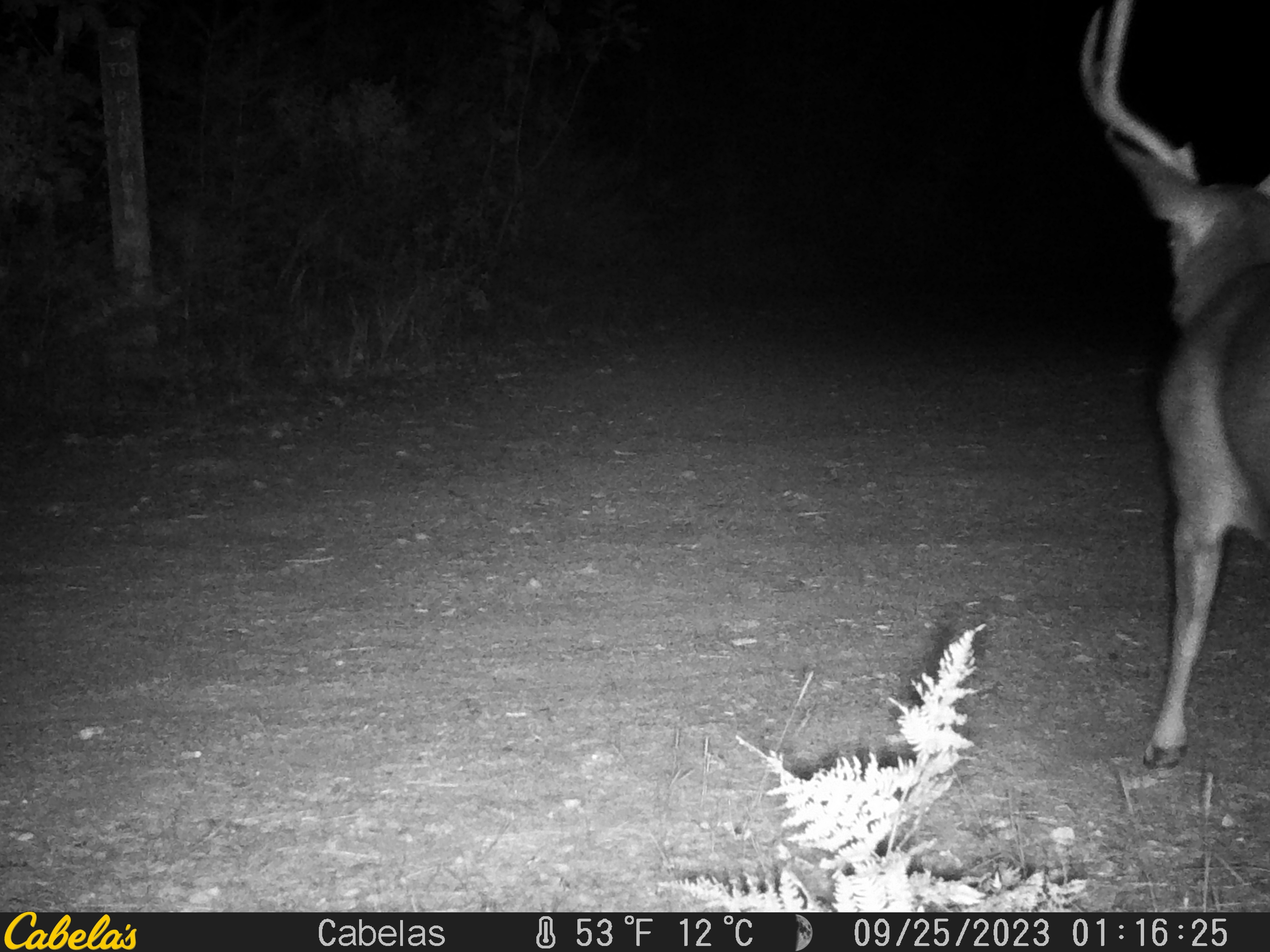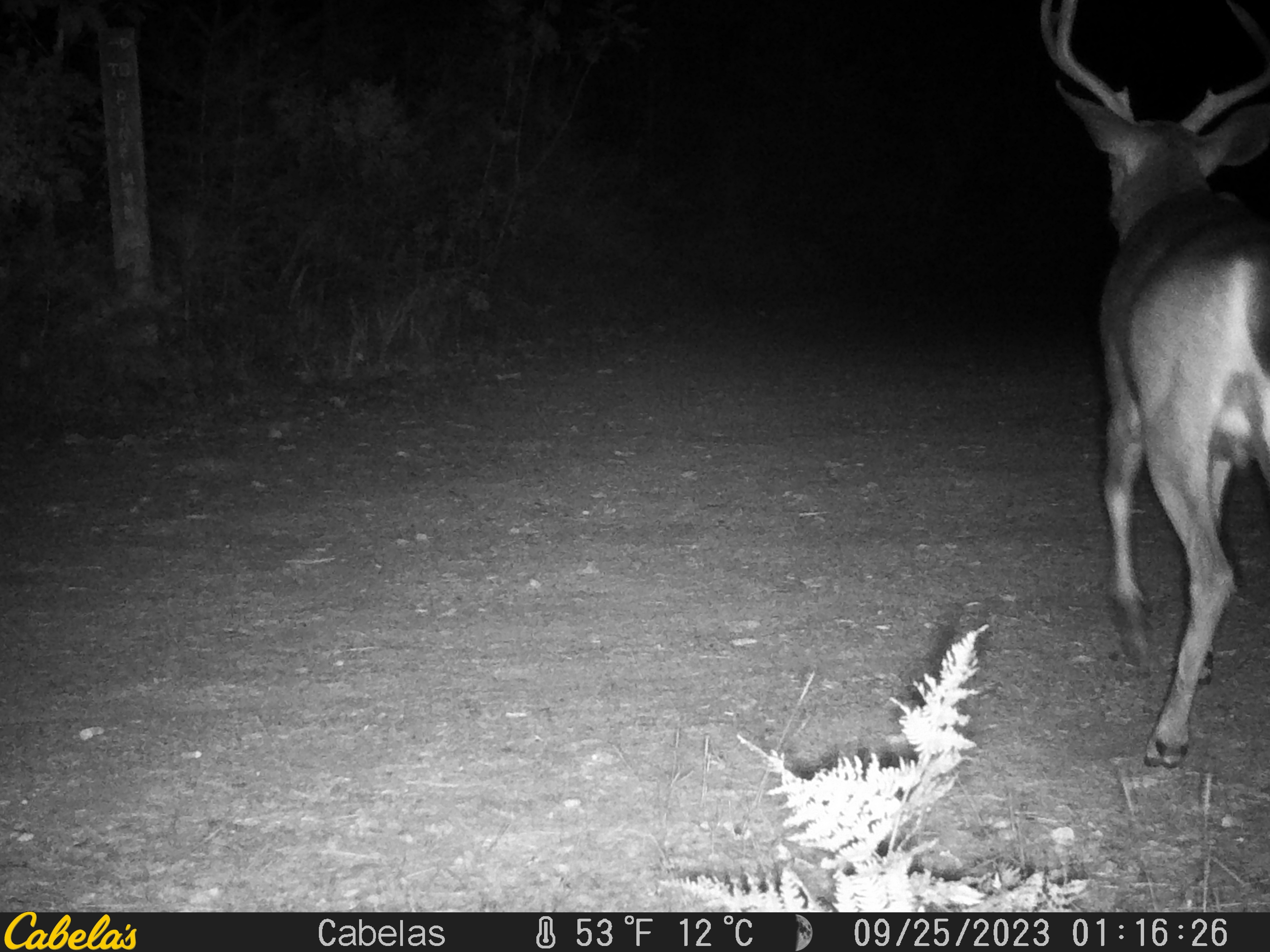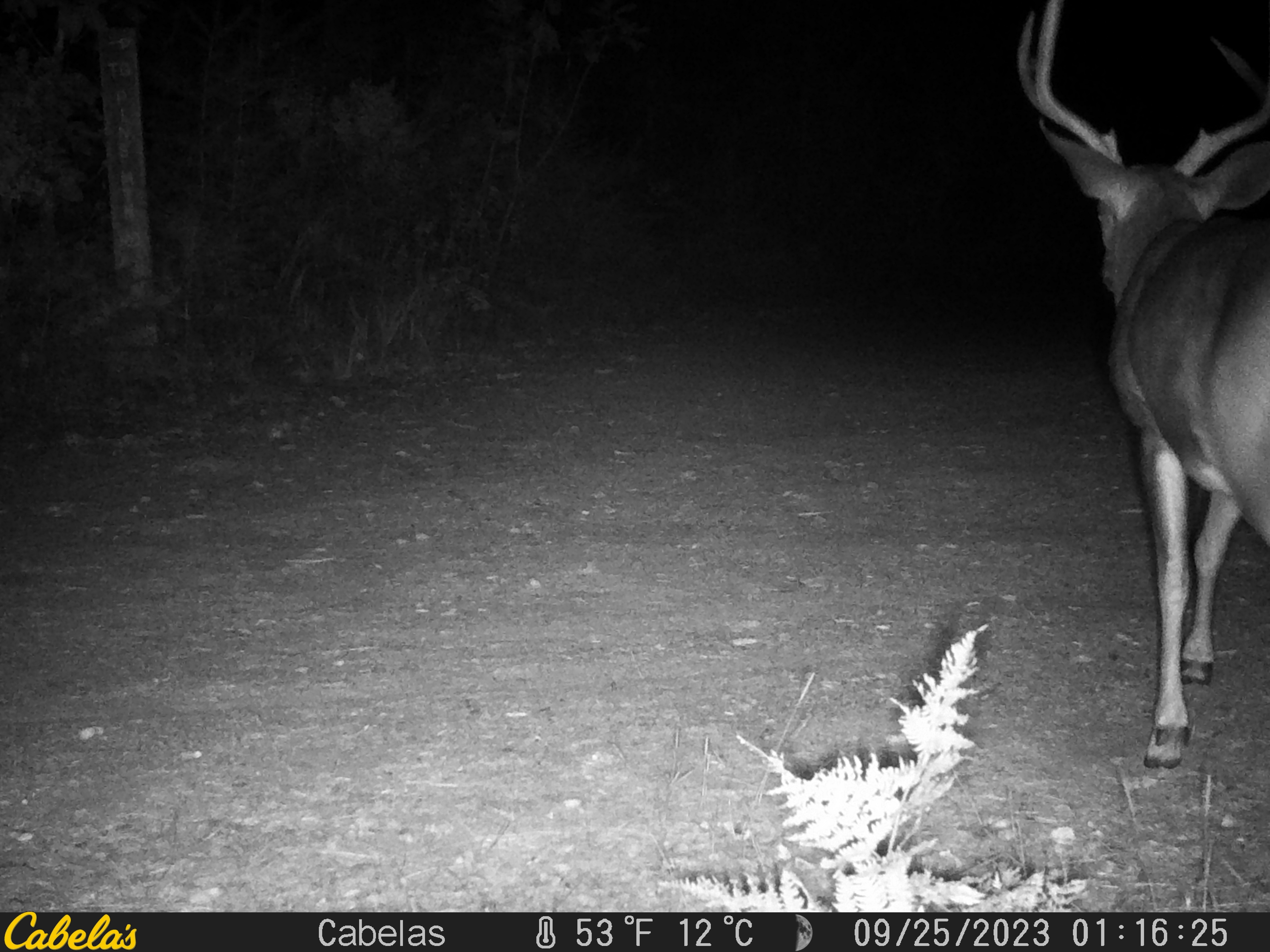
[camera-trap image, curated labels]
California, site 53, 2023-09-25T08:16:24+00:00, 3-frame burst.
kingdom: Animalia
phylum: Chordata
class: Mammalia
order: Artiodactyla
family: Cervidae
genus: Odocoileus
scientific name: Odocoileus hemionus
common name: mule deer